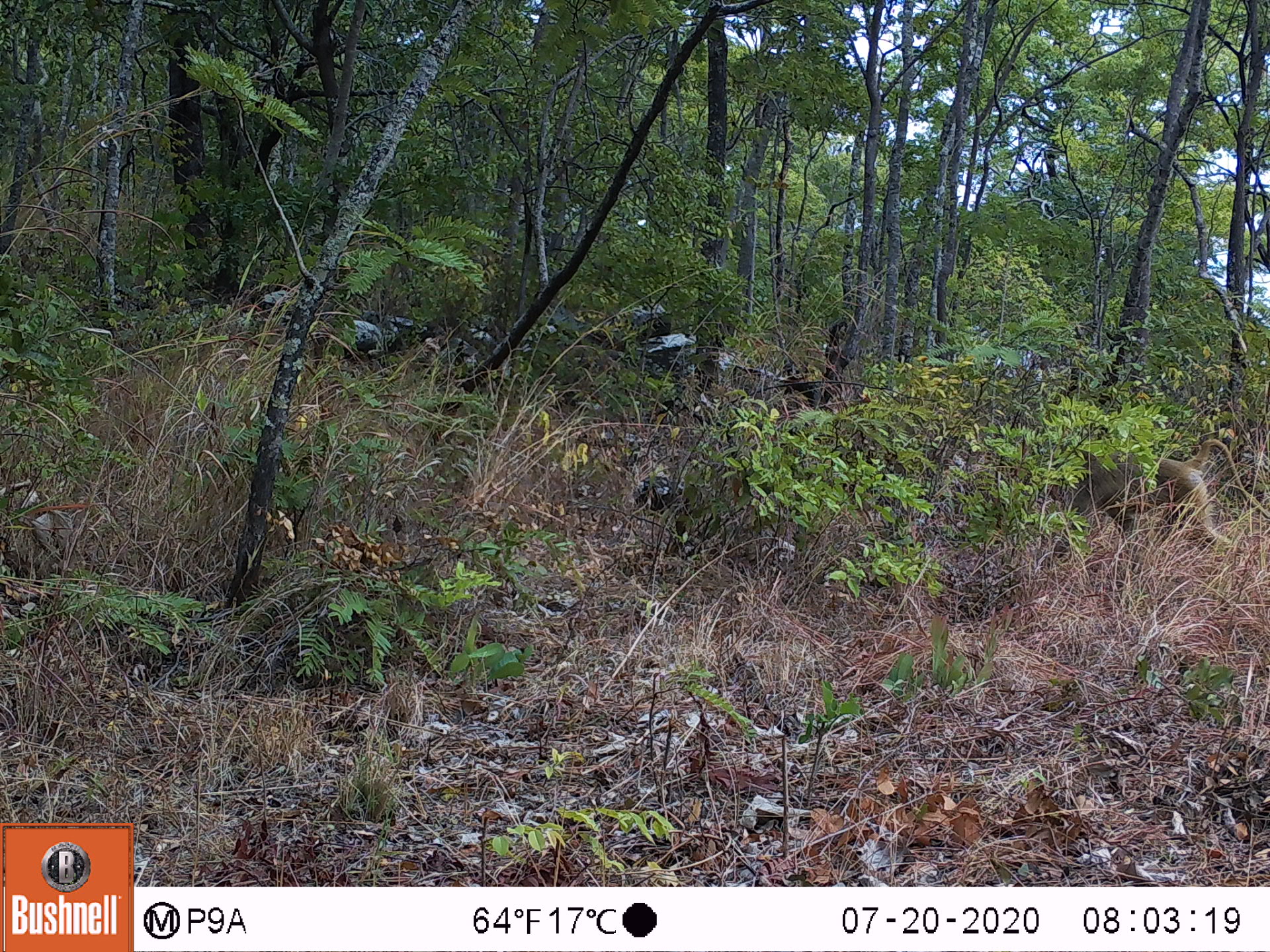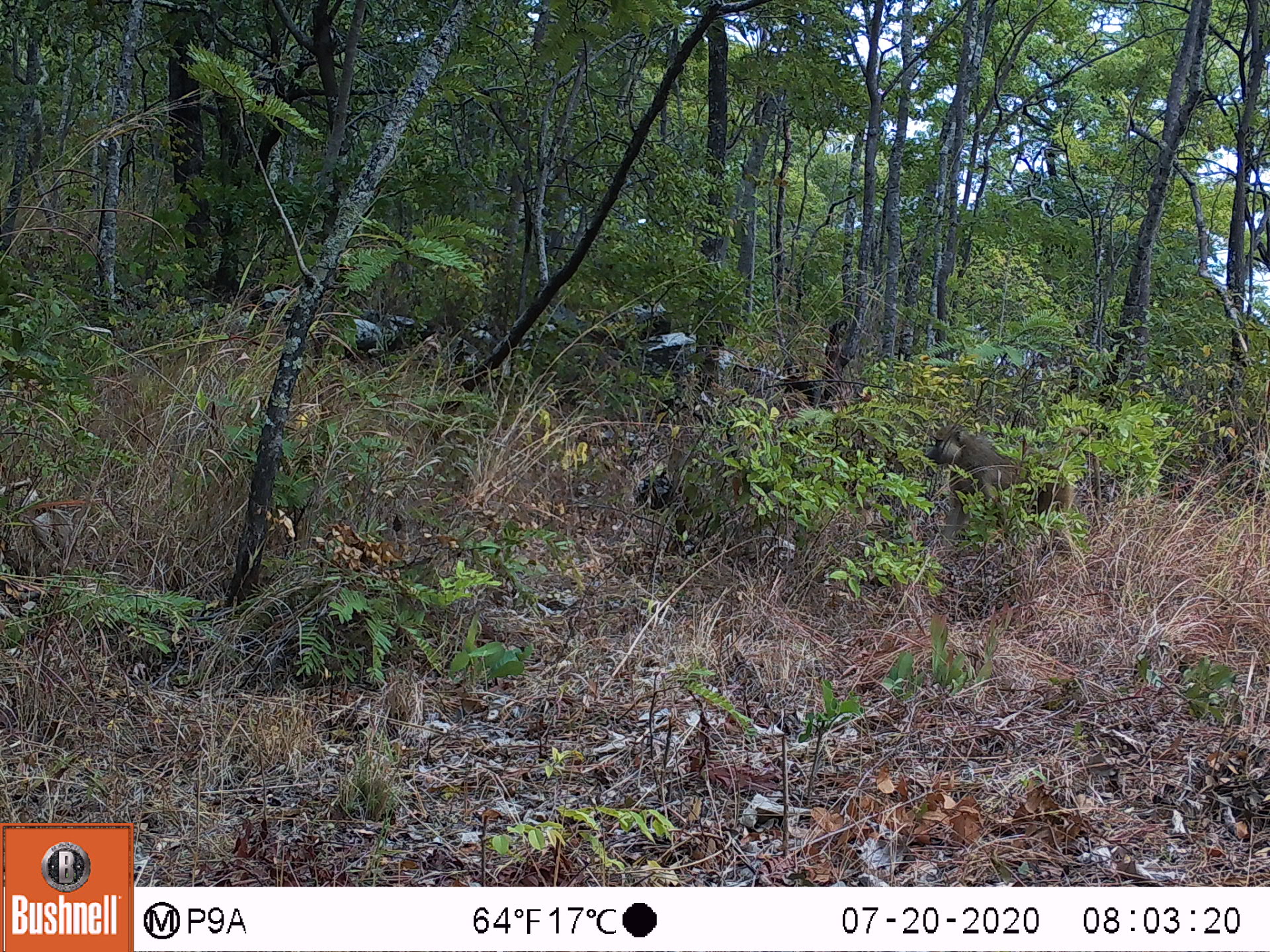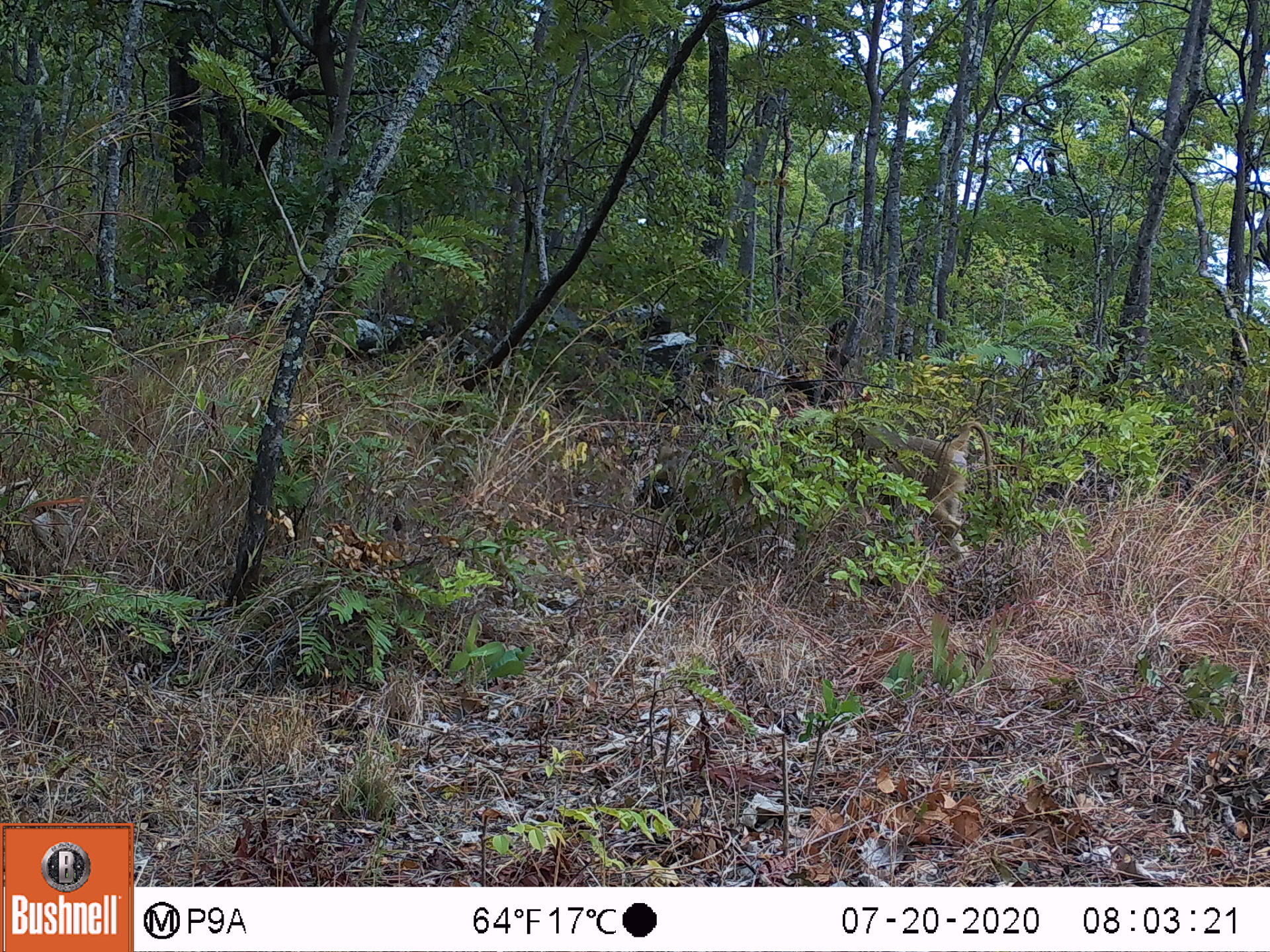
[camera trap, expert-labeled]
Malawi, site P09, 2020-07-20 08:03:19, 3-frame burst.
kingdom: Animalia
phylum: Chordata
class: Mammalia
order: Primates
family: Cercopithecidae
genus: Papio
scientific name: Papio cynocephalus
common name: yellow baboon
Yellow baboon (Papio cynocephalus), count 1.